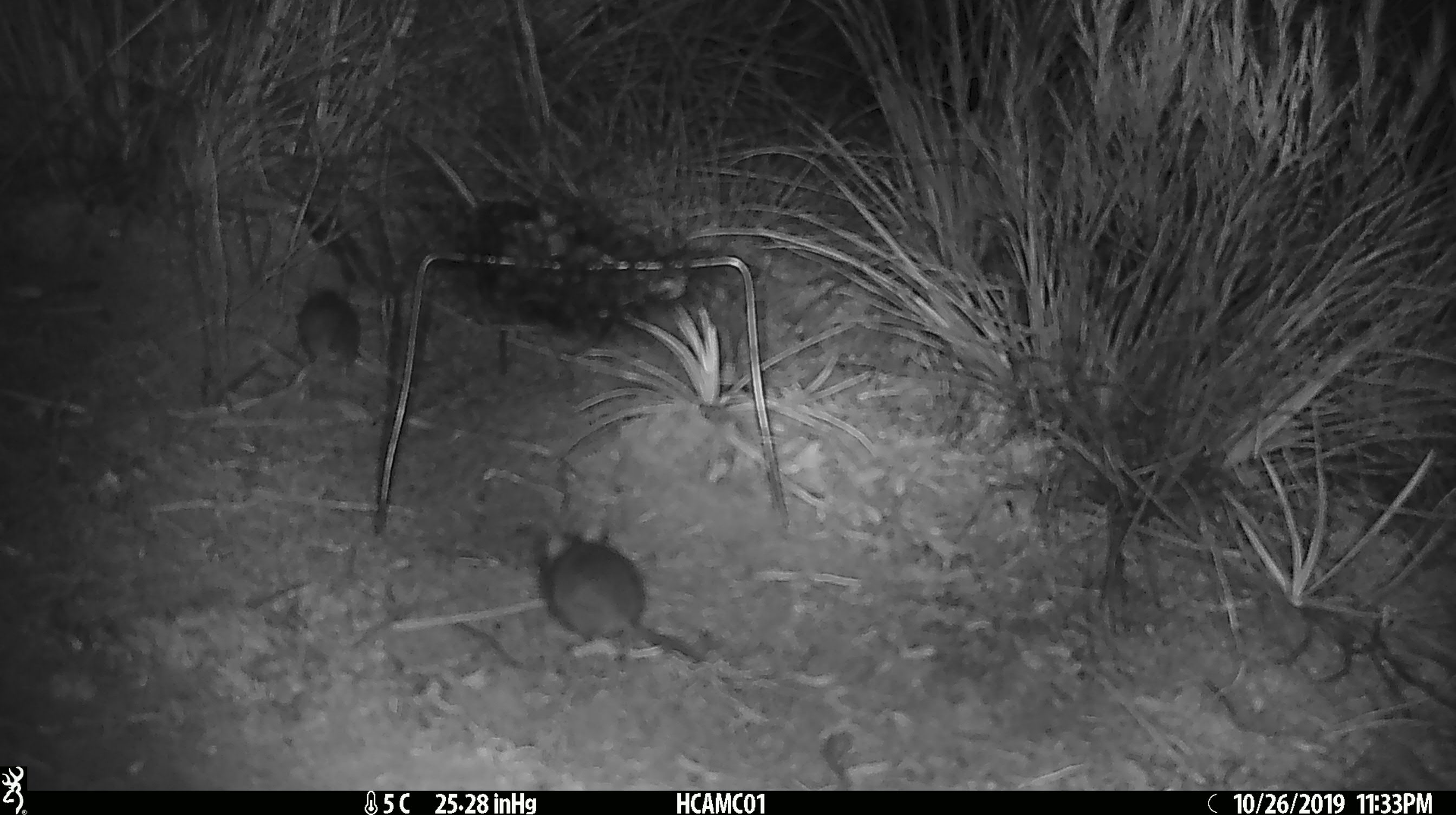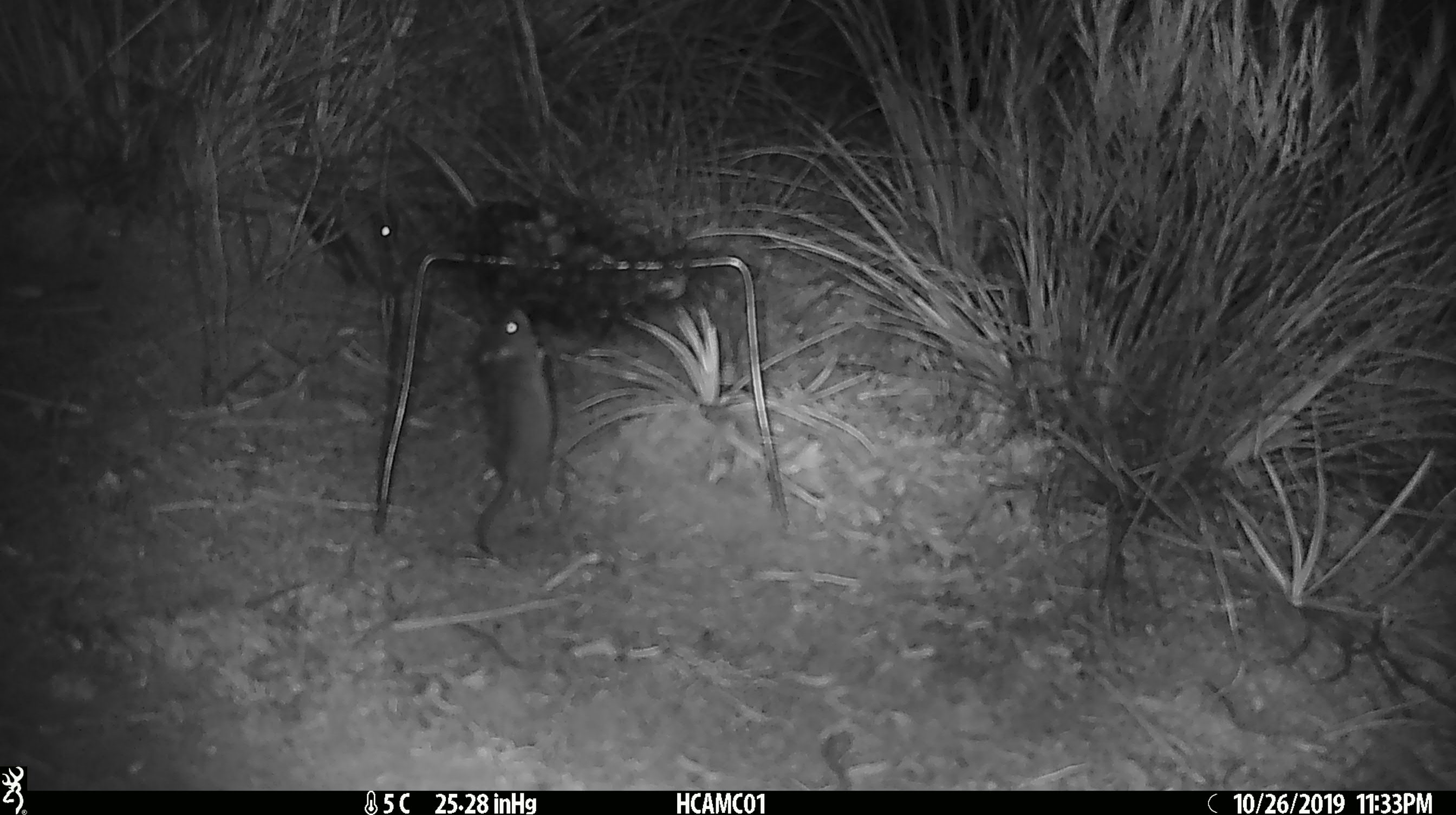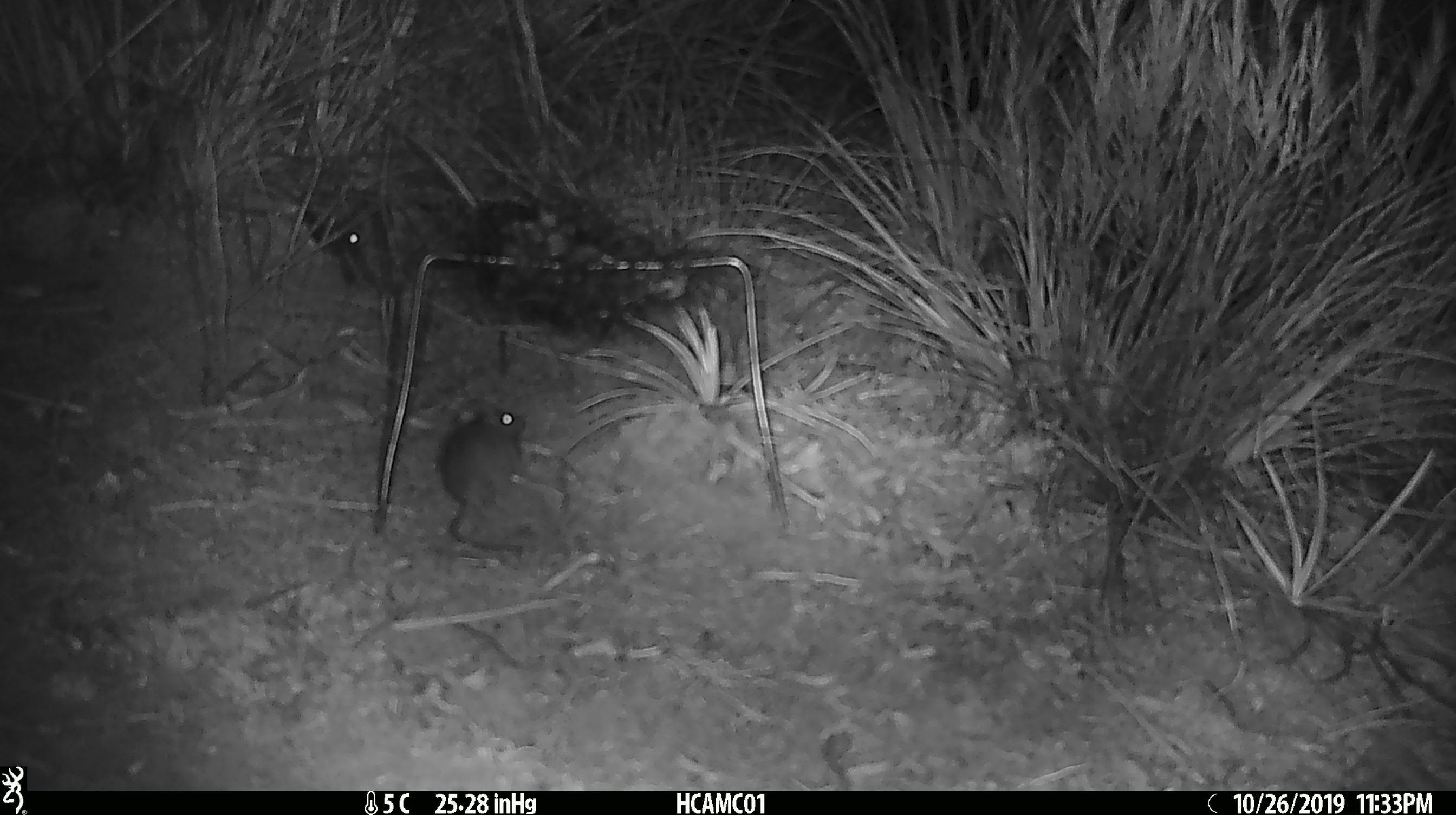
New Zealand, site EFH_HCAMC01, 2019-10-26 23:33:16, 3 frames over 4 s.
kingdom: Animalia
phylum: Chordata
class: Mammalia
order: Rodentia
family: Muridae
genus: Mus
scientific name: Mus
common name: mouse